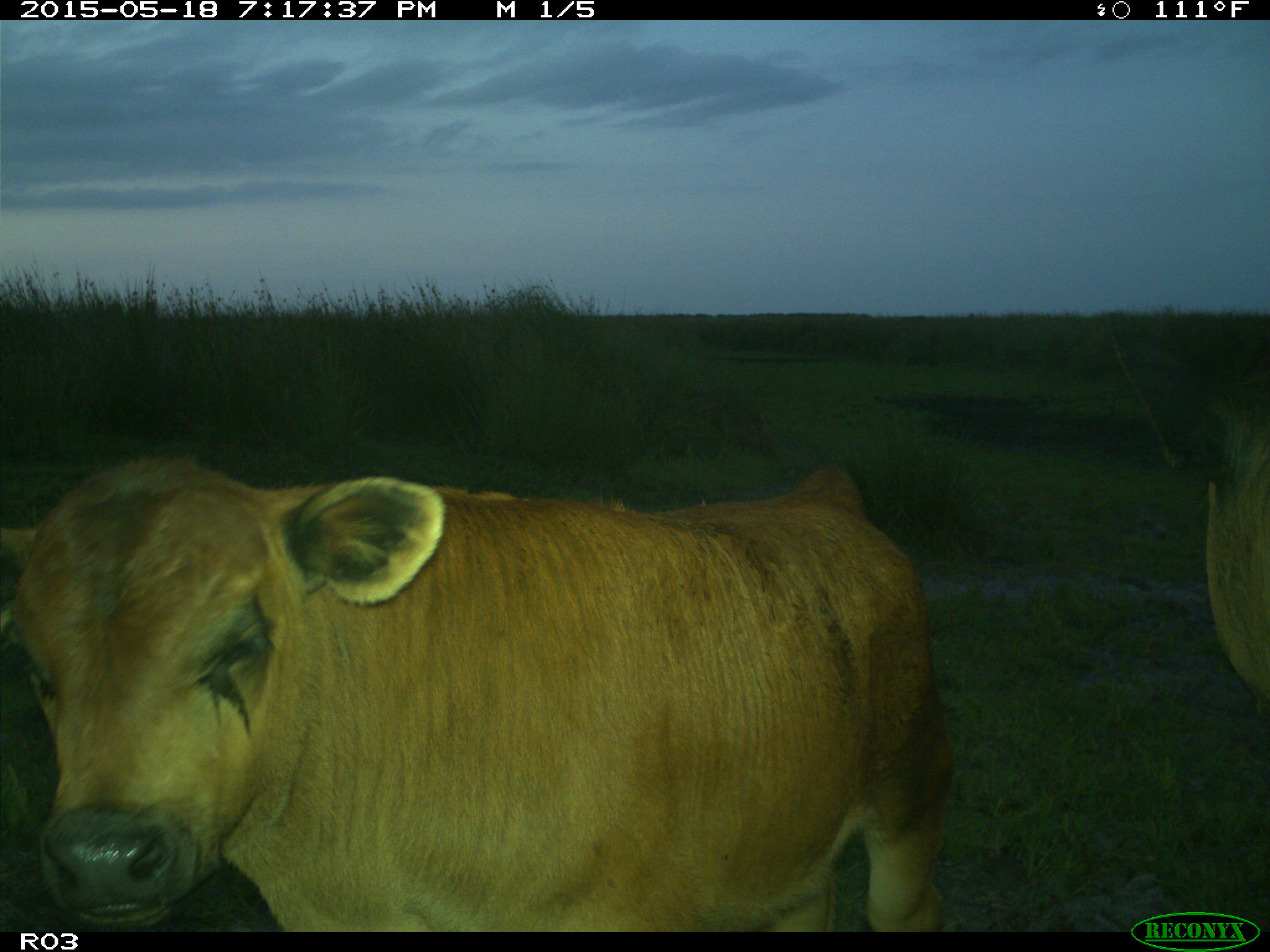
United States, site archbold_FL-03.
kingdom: Animalia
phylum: Chordata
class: Mammalia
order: Artiodactyla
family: Bovidae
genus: Bos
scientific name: Bos taurus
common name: domestic cow